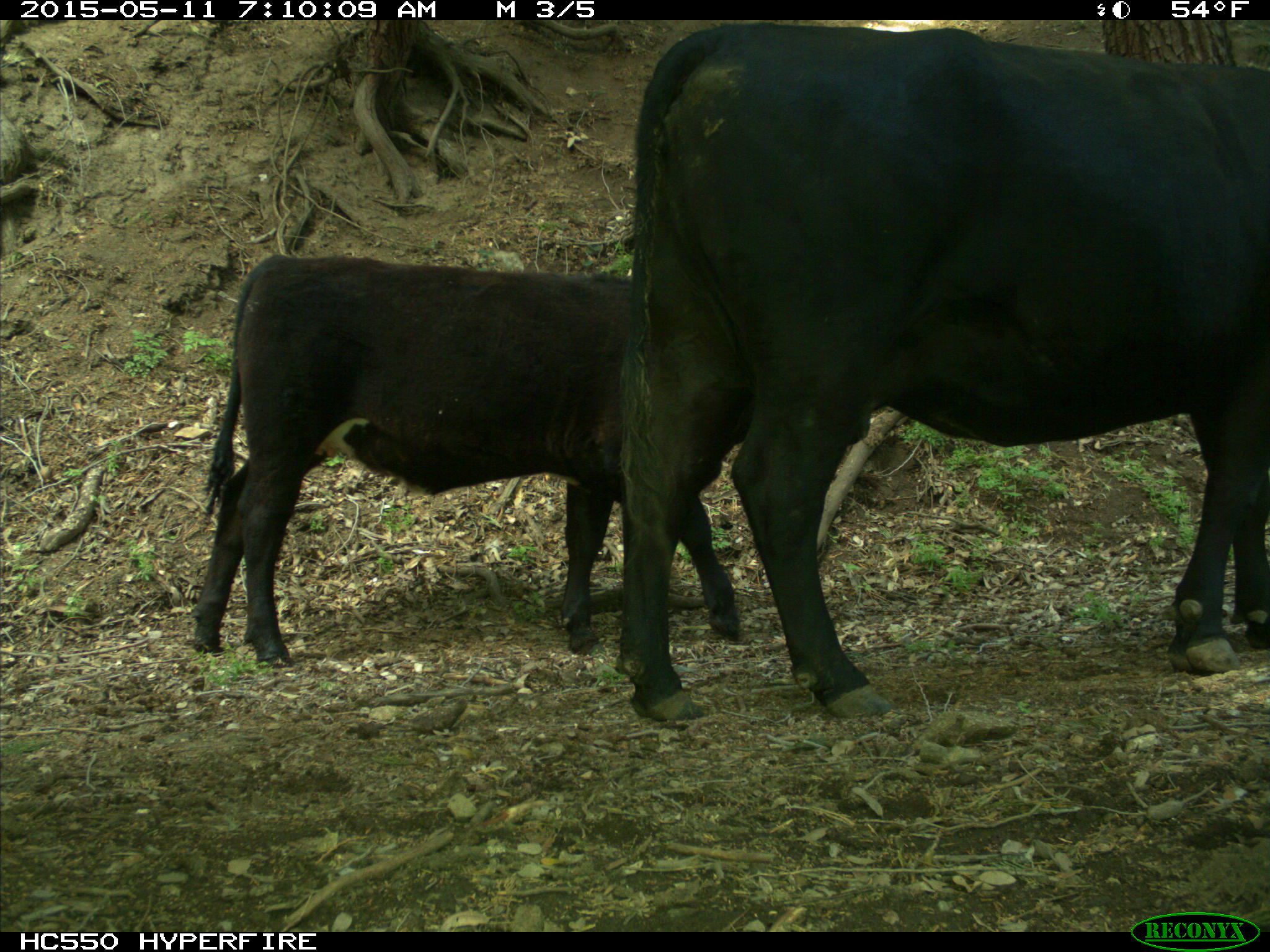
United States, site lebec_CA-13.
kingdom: Animalia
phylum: Chordata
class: Mammalia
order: Artiodactyla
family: Bovidae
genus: Bos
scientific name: Bos taurus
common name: domestic cow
Bos taurus (domestic cow).